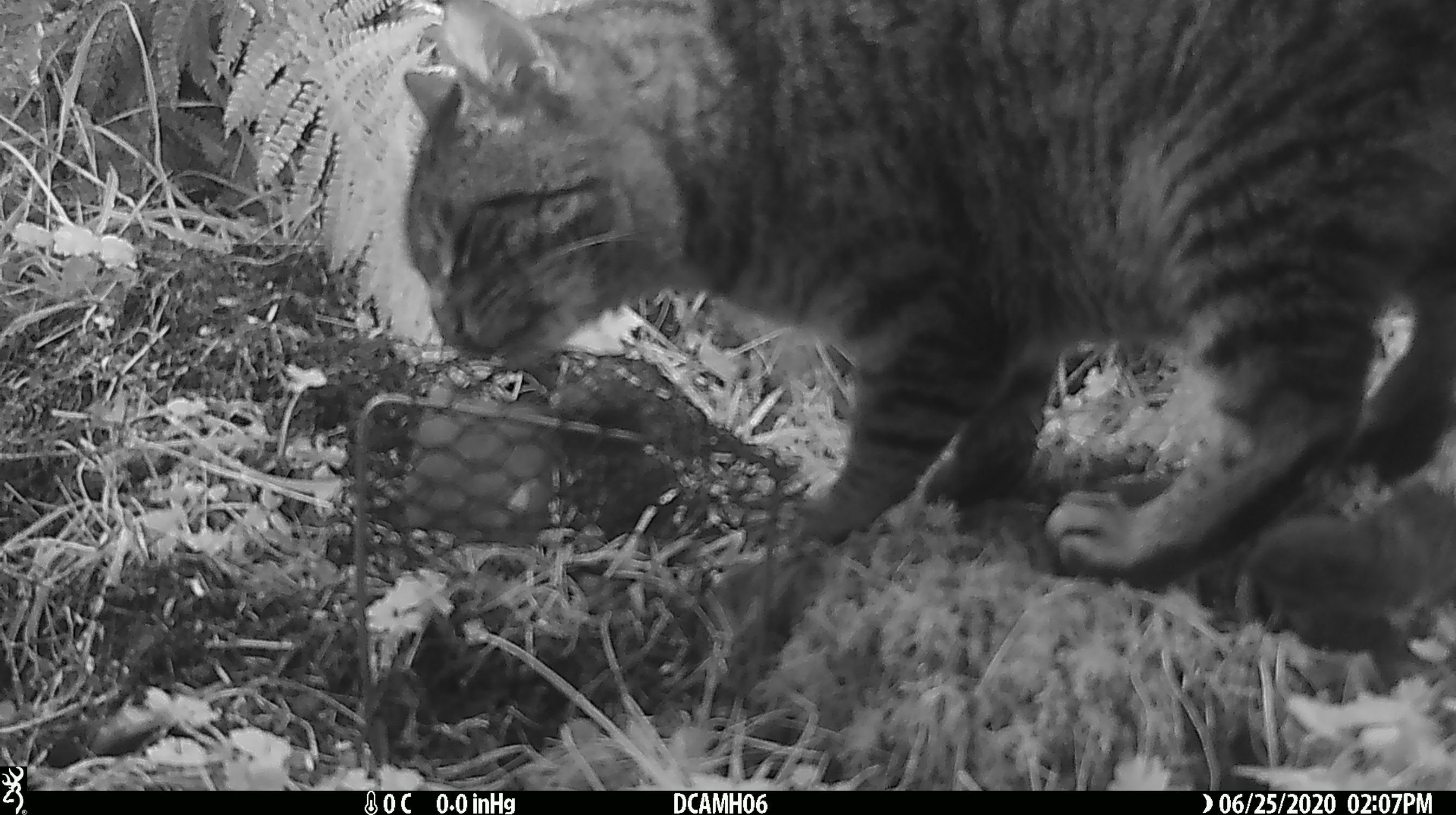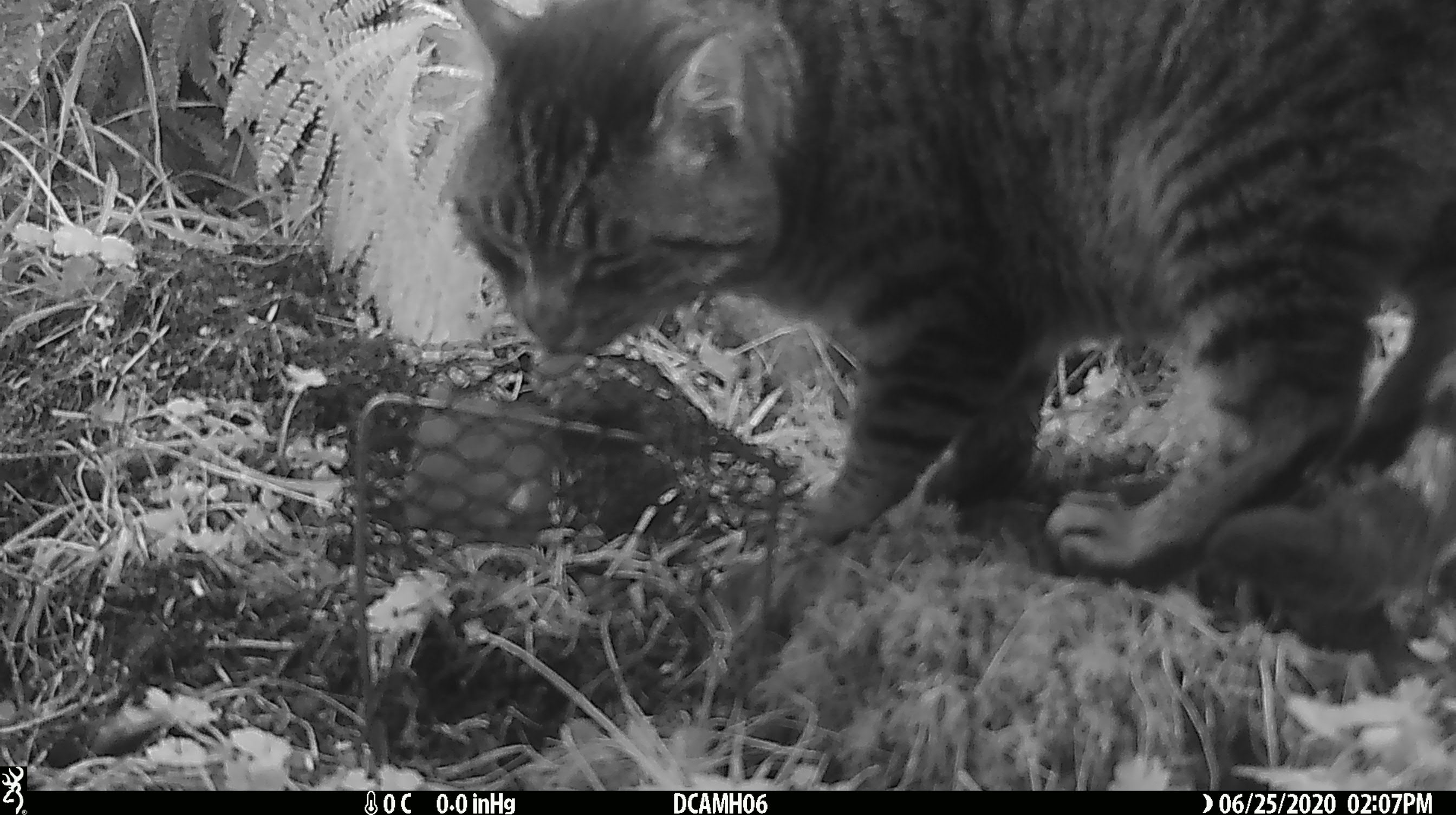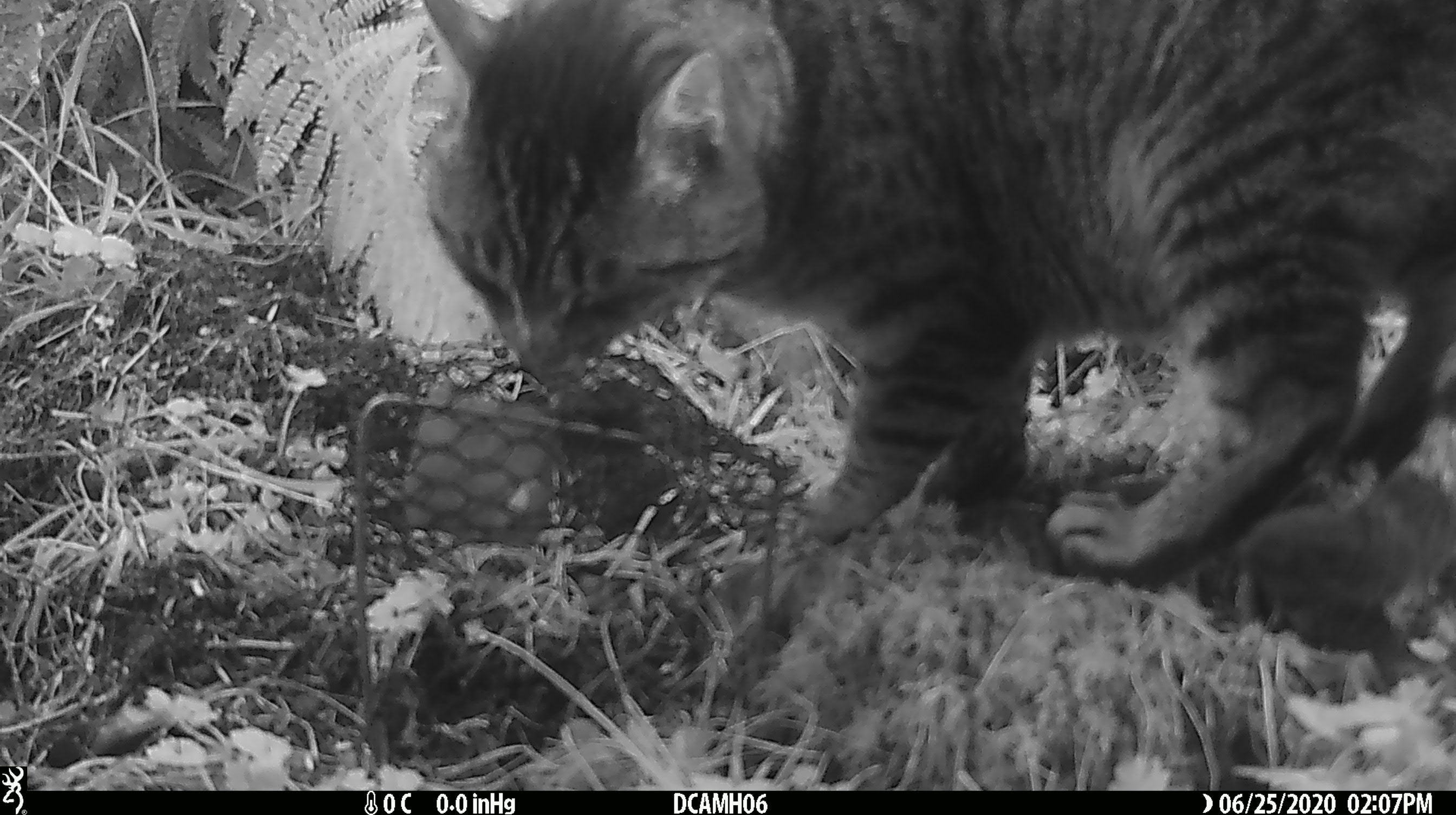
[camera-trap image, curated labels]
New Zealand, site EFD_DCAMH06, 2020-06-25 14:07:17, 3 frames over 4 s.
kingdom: Animalia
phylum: Chordata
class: Mammalia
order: Carnivora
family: Felidae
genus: Felis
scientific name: Felis catus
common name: domestic cat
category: cat